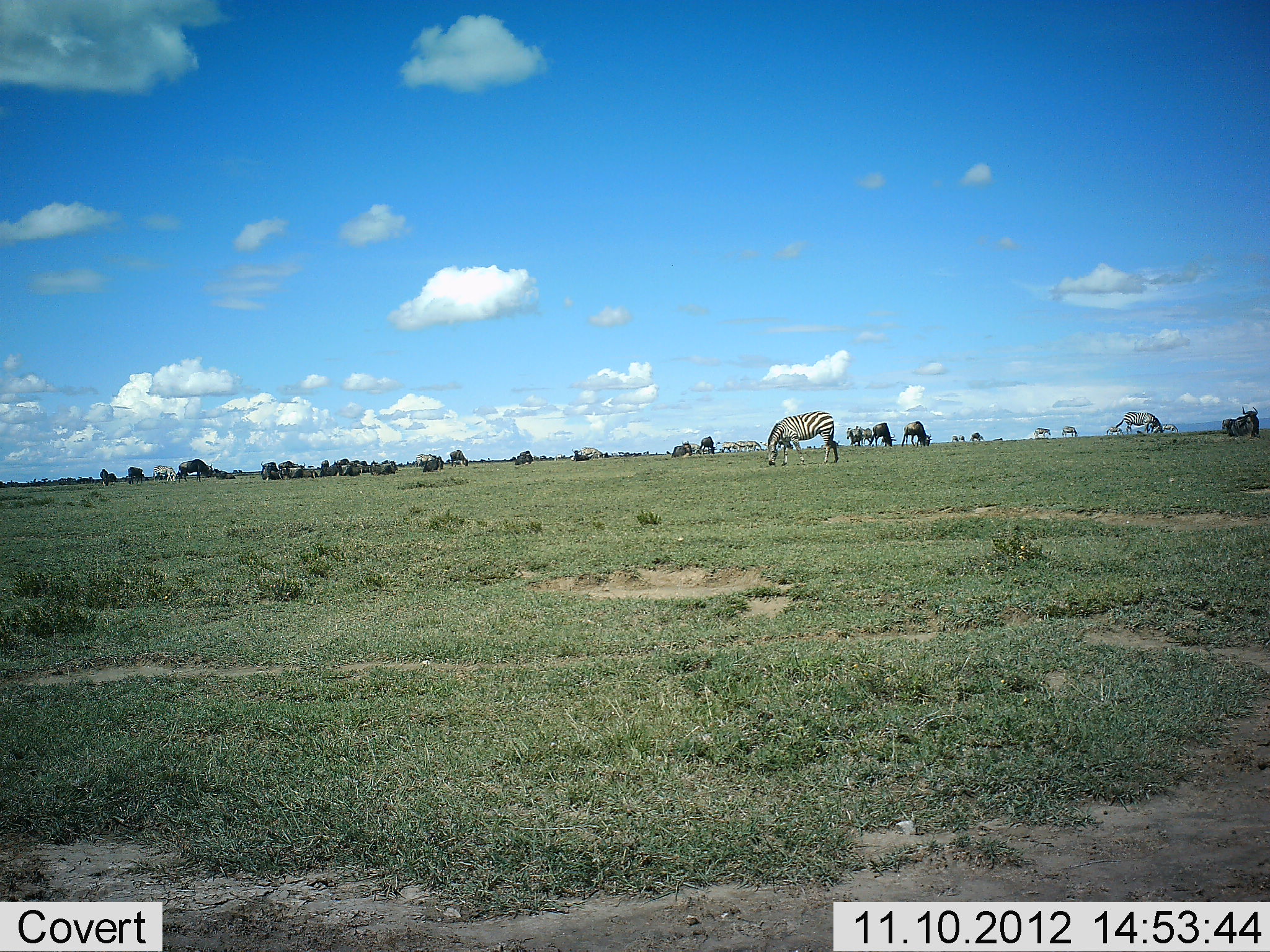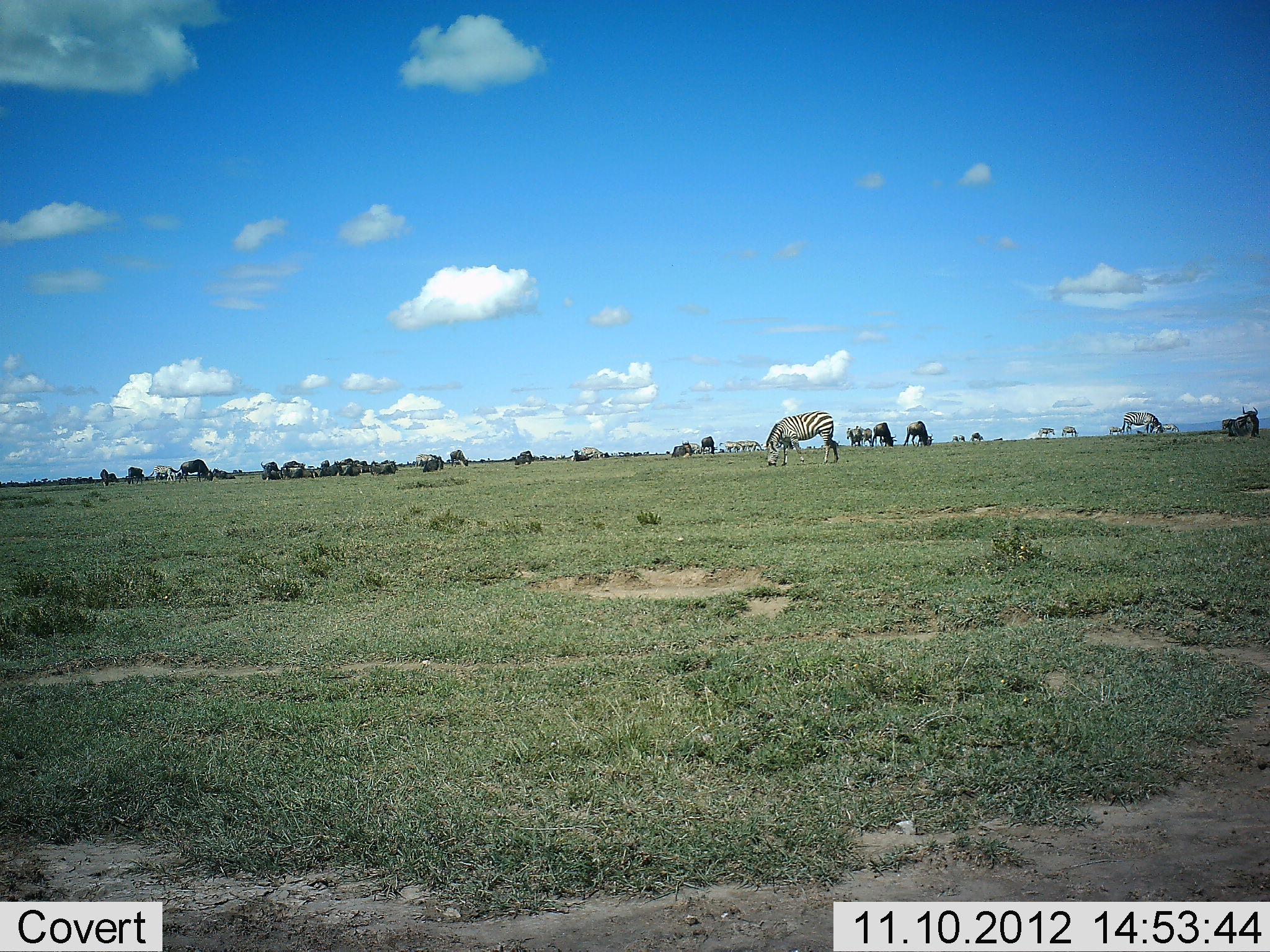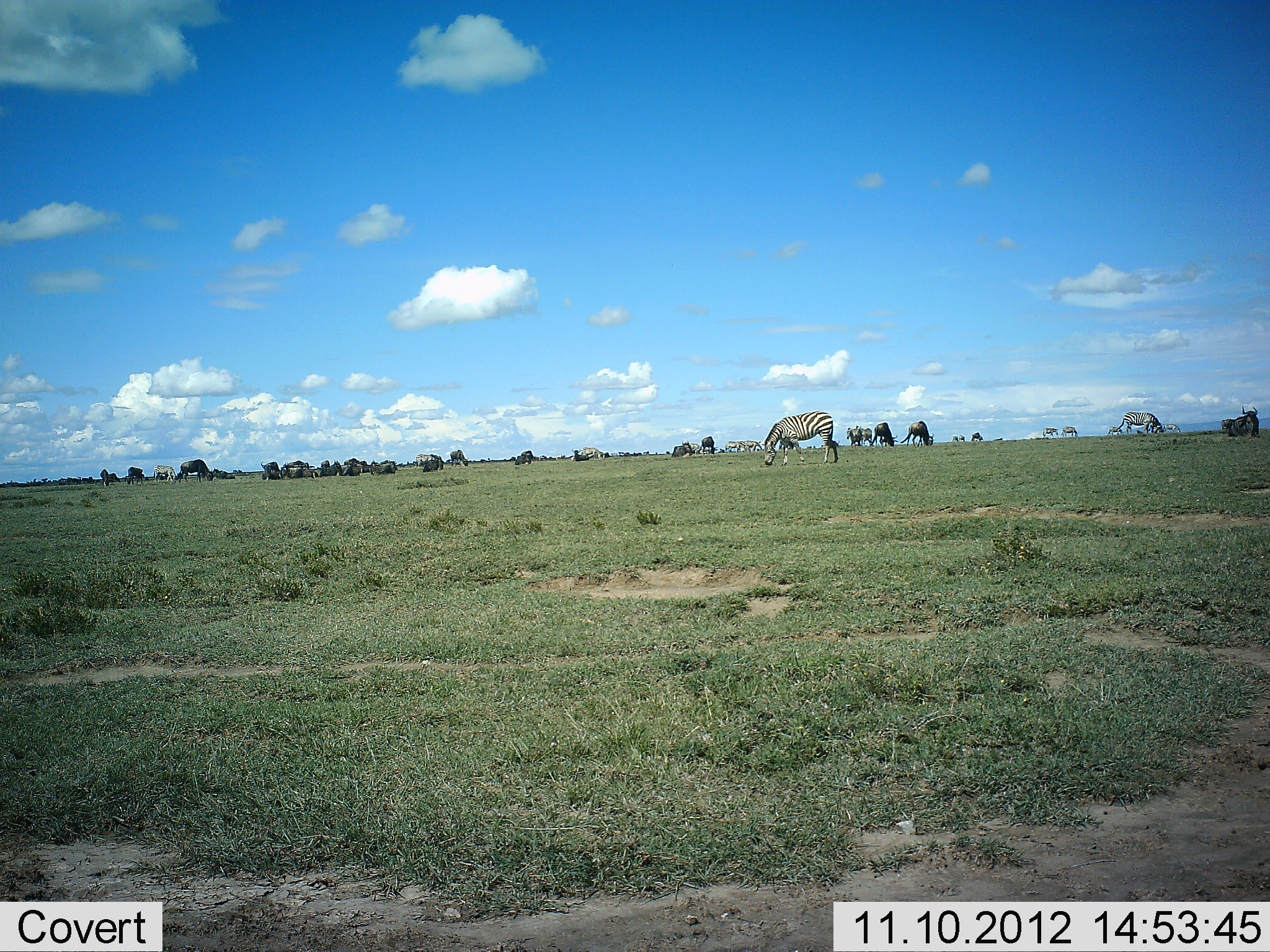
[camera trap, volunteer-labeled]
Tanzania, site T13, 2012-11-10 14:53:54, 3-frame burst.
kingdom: Animalia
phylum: Chordata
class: Mammalia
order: Artiodactyla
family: Bovidae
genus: Connochaetes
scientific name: Connochaetes taurinus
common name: blue wildebeest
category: wildebeest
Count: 11-50.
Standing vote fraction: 60%.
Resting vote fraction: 20%.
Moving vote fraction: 50%.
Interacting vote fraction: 0%.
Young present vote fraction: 0%.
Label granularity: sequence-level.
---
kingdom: Animalia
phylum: Chordata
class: Mammalia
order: Perissodactyla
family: Equidae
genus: Equus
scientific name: Equus quagga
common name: plains zebra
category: zebra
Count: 9.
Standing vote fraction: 47%.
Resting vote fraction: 7%.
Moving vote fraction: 27%.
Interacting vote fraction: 0%.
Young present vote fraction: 0%.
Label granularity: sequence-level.